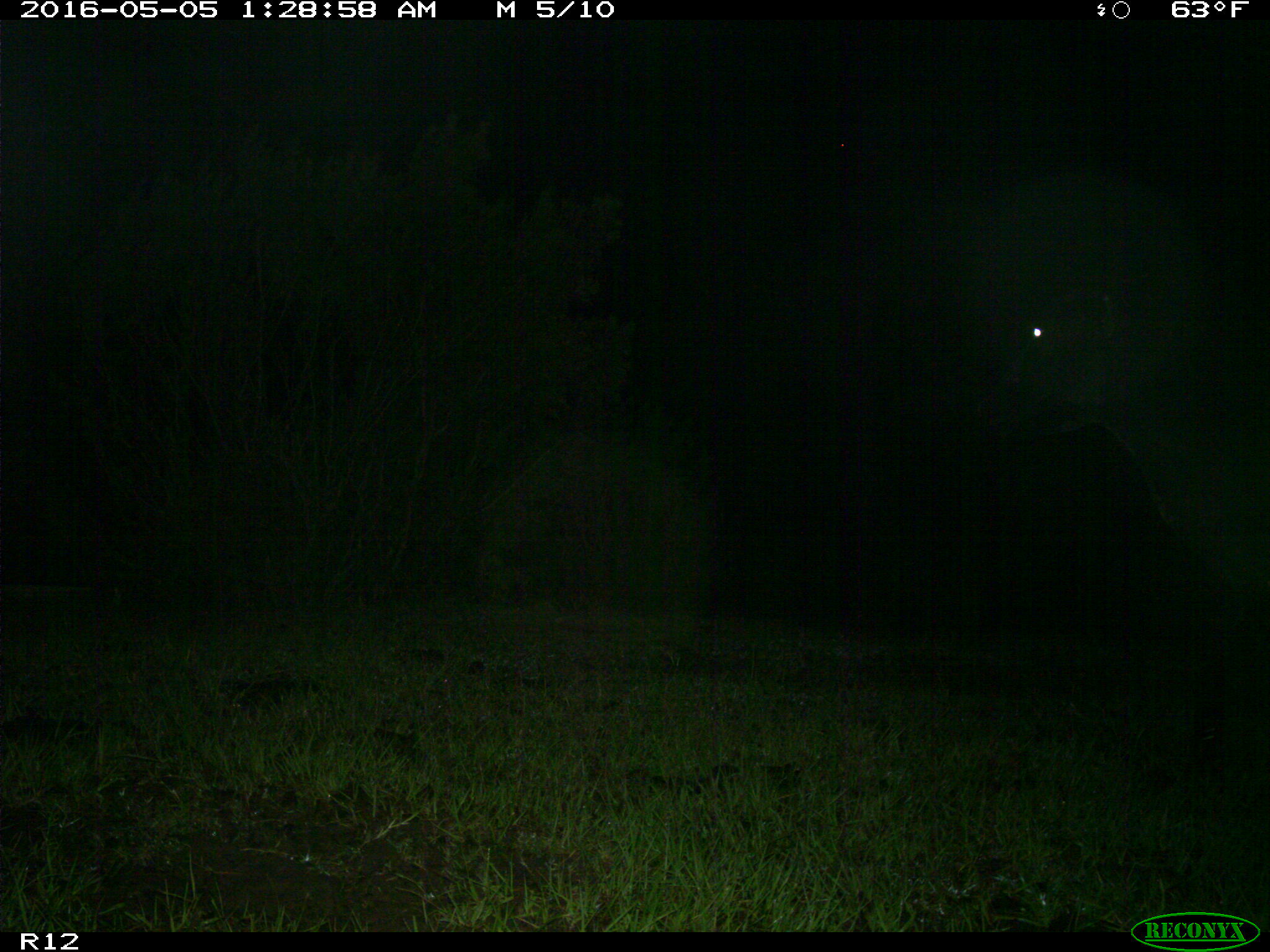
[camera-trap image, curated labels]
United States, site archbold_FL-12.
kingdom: Animalia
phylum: Chordata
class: Mammalia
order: Artiodactyla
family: Bovidae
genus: Bos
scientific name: Bos taurus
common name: domestic cow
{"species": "Bos taurus (domestic cow)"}